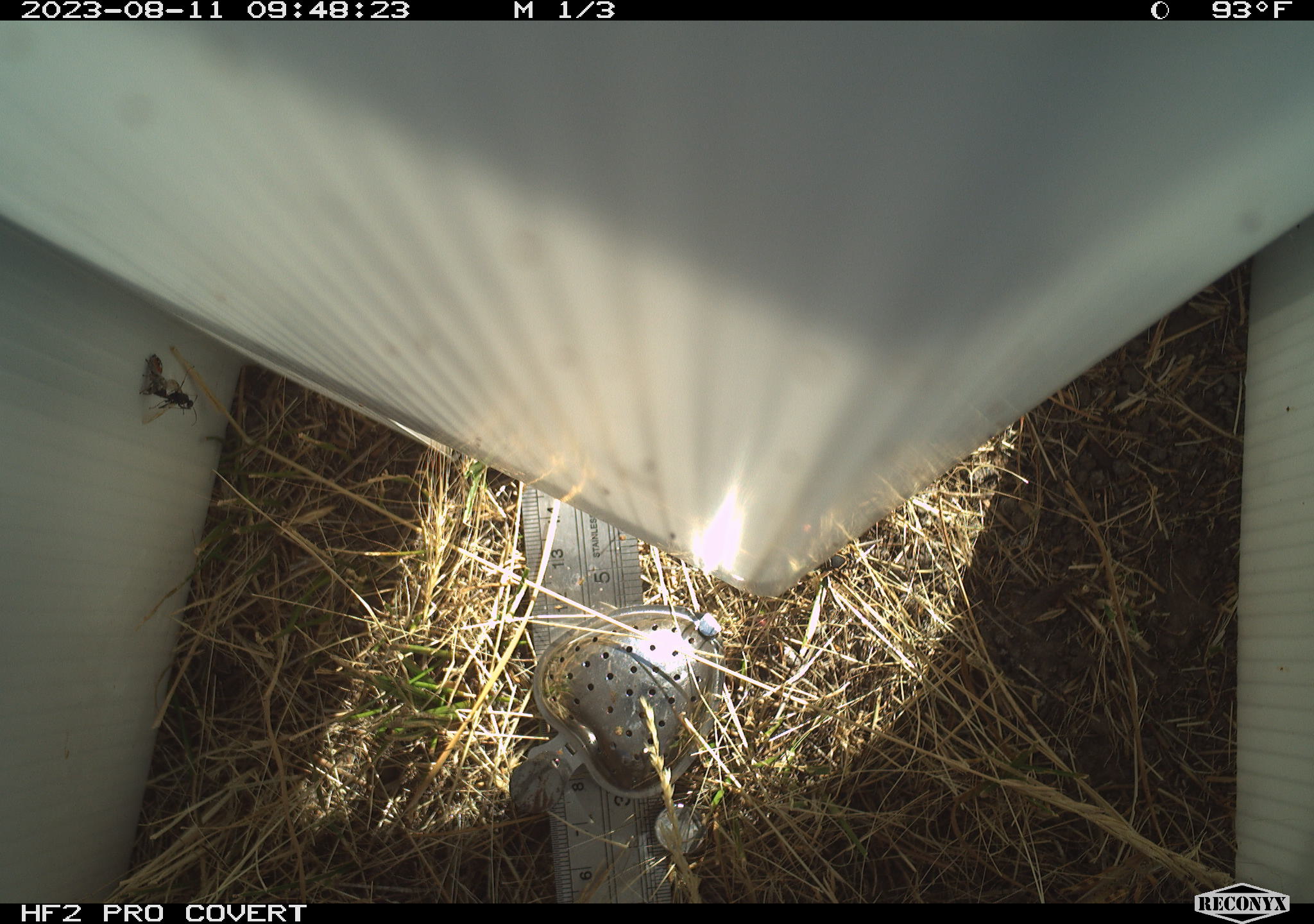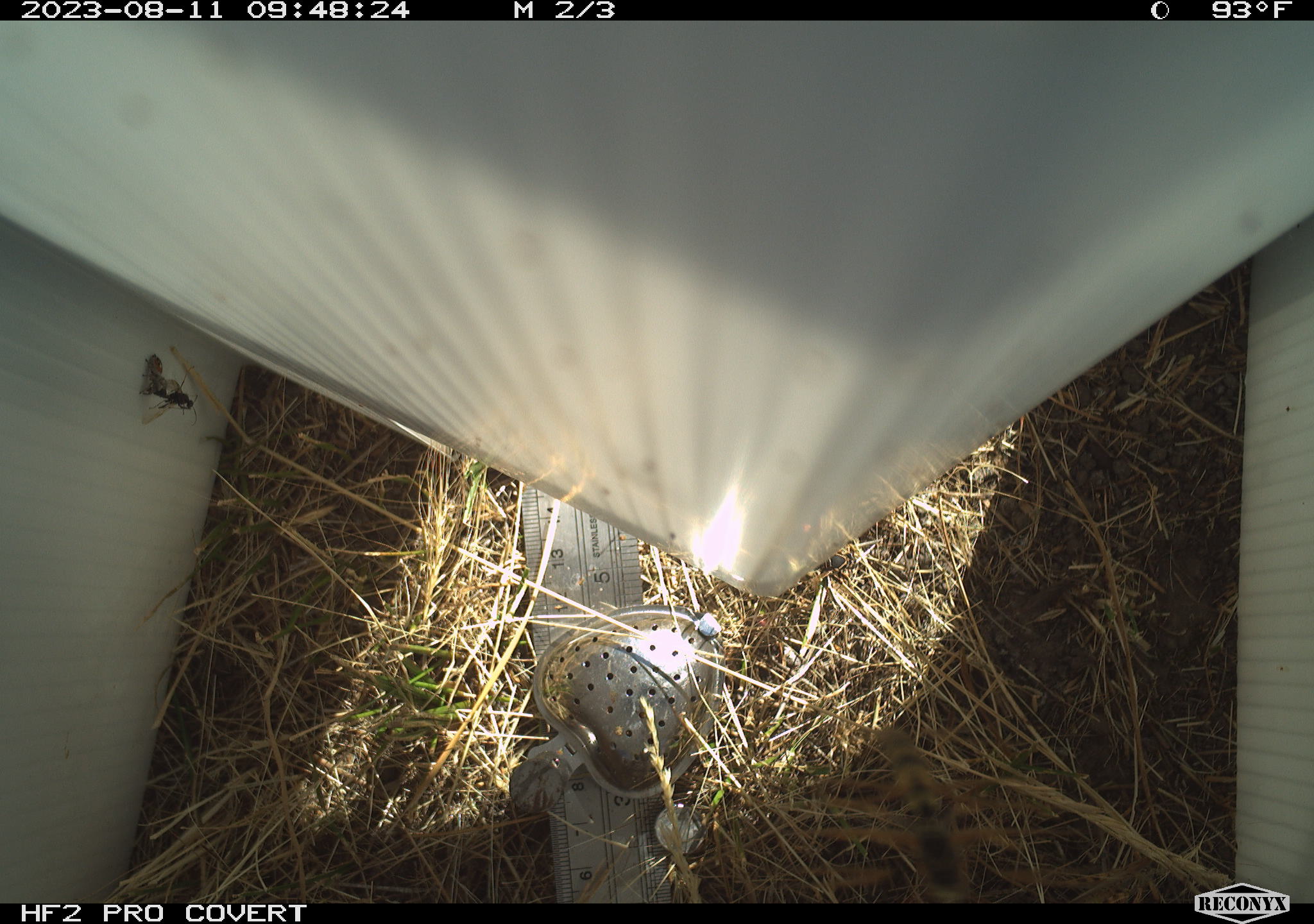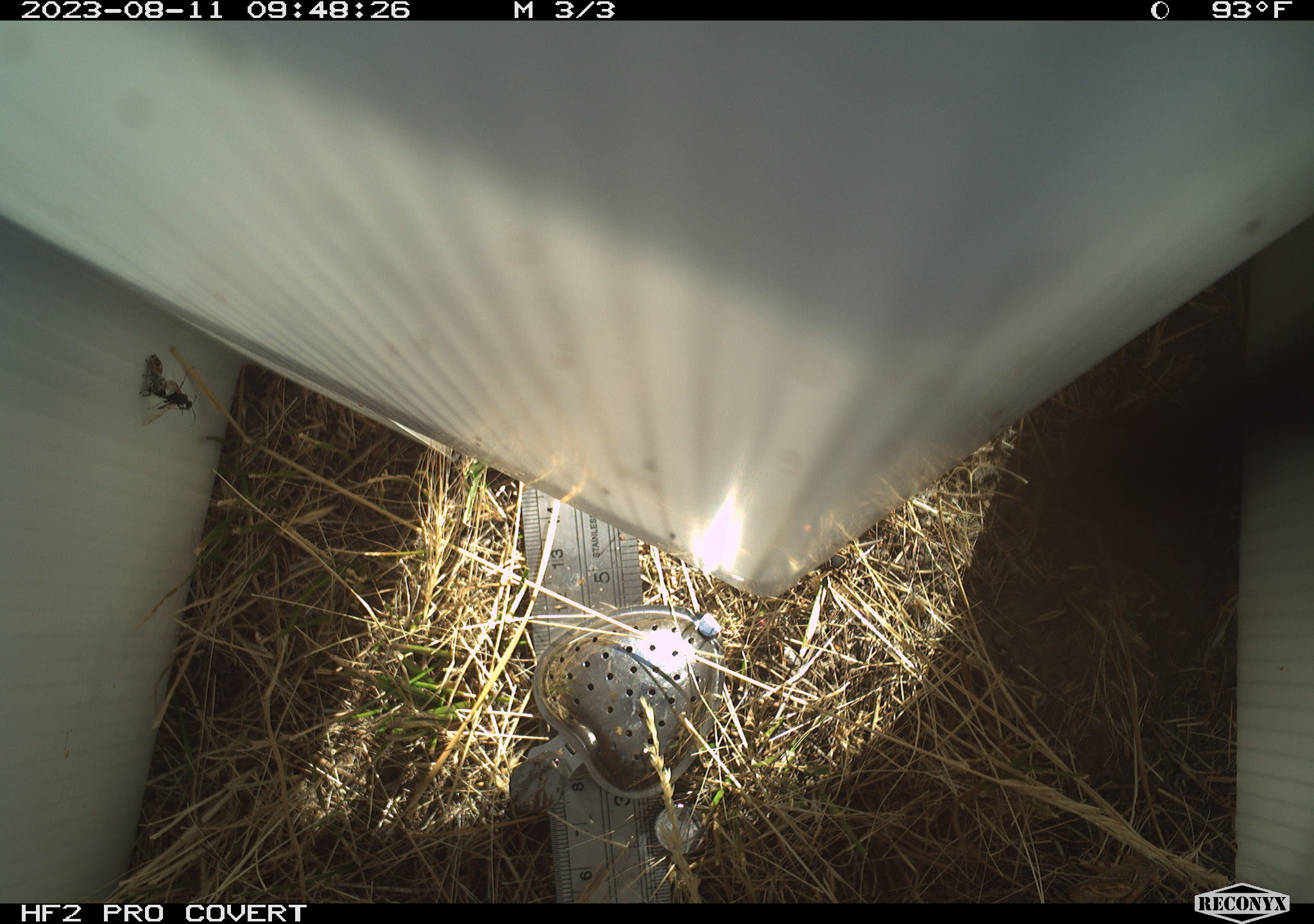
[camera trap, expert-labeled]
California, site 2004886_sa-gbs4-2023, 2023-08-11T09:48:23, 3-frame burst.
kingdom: Animalia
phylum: Arthropoda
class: Insecta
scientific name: Insecta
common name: insect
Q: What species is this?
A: Insect (Insecta).